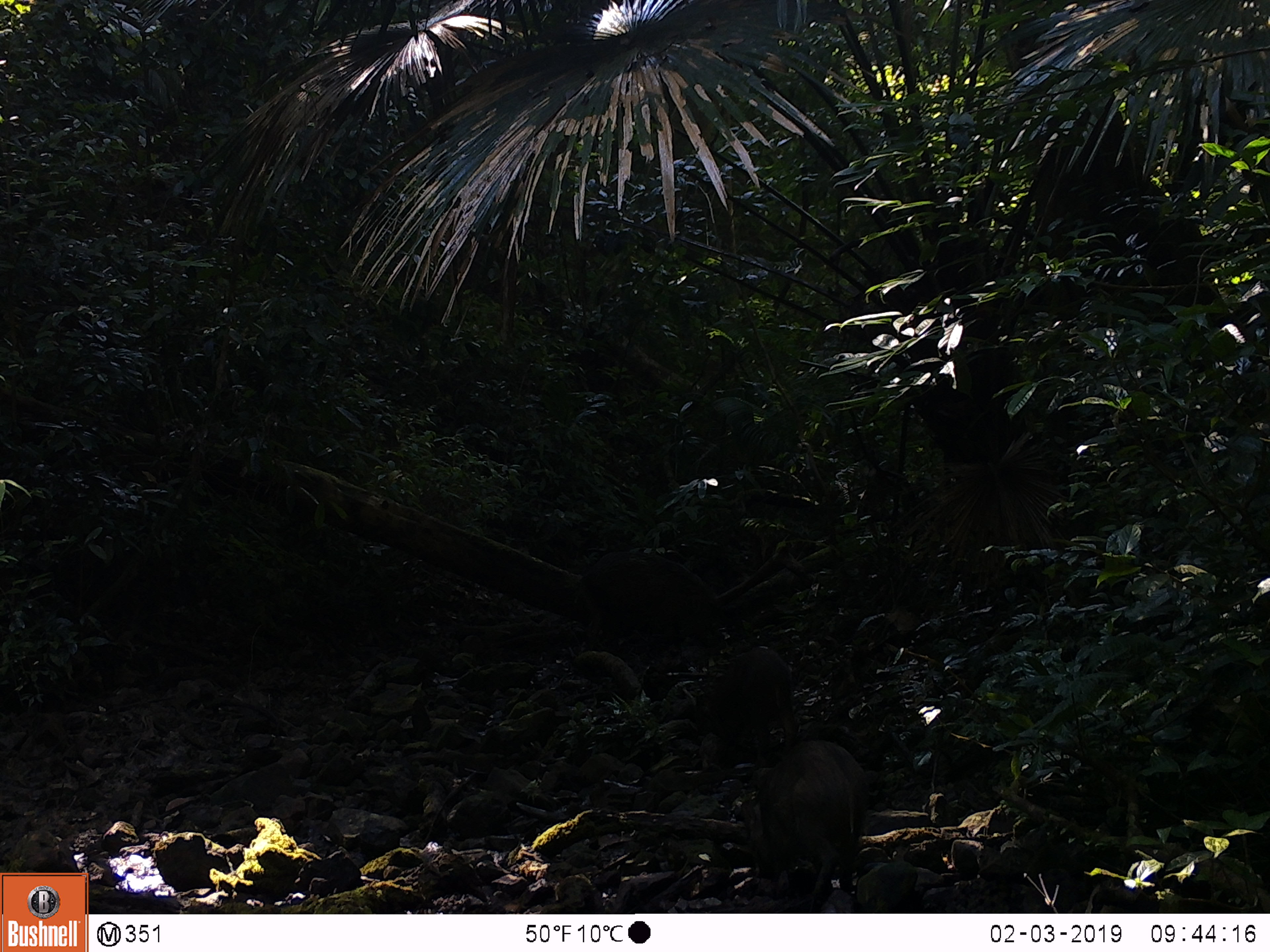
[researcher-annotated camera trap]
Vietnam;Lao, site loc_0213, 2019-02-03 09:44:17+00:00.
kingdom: Animalia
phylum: Chordata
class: Mammalia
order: Artiodactyla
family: Suidae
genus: Sus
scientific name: Sus scrofa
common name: eurasian wild pig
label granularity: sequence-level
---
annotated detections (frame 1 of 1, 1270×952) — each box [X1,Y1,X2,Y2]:
eurasian wild pig: [740,738,871,914]; [566,547,732,671]; [704,645,799,769]